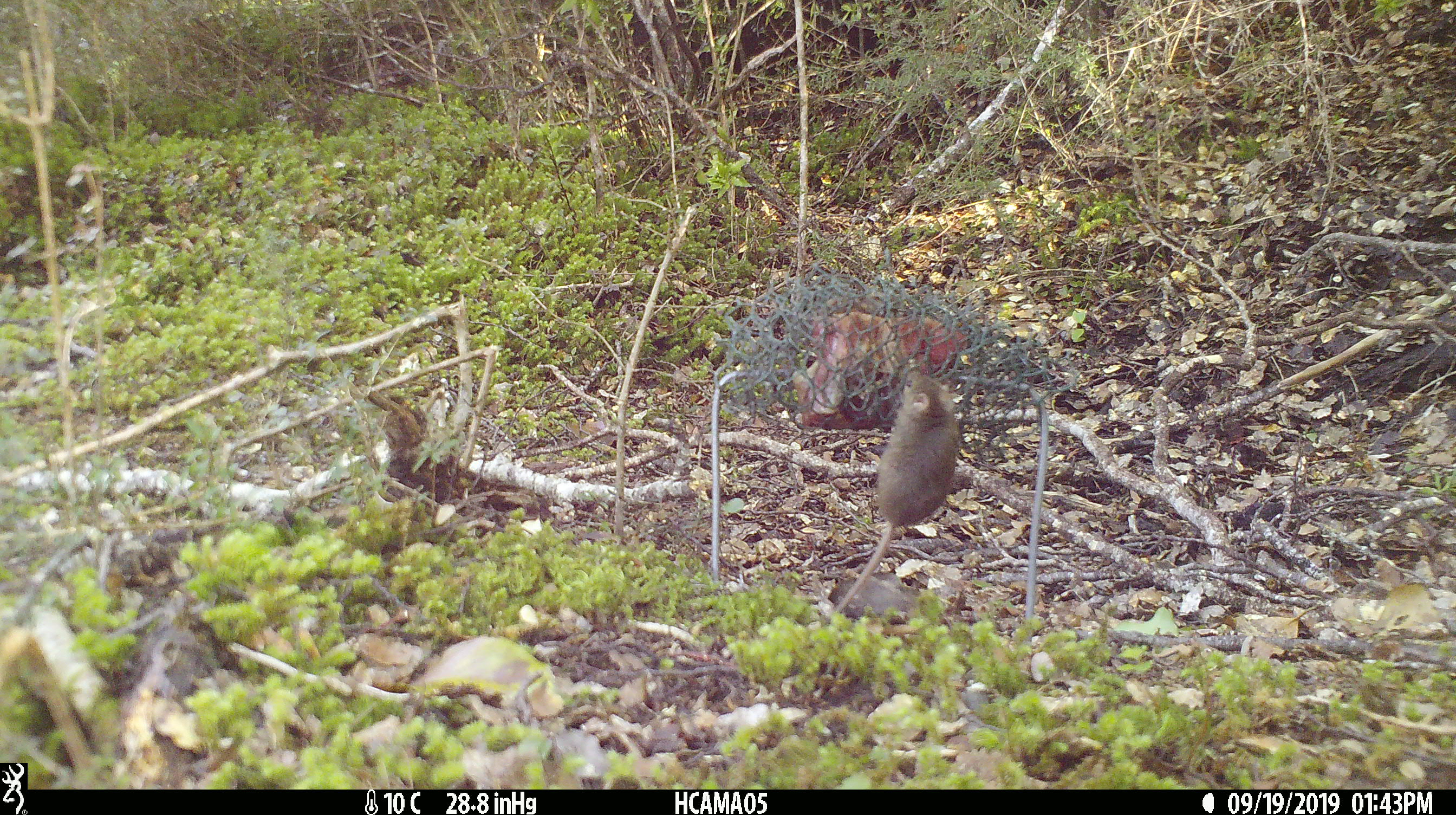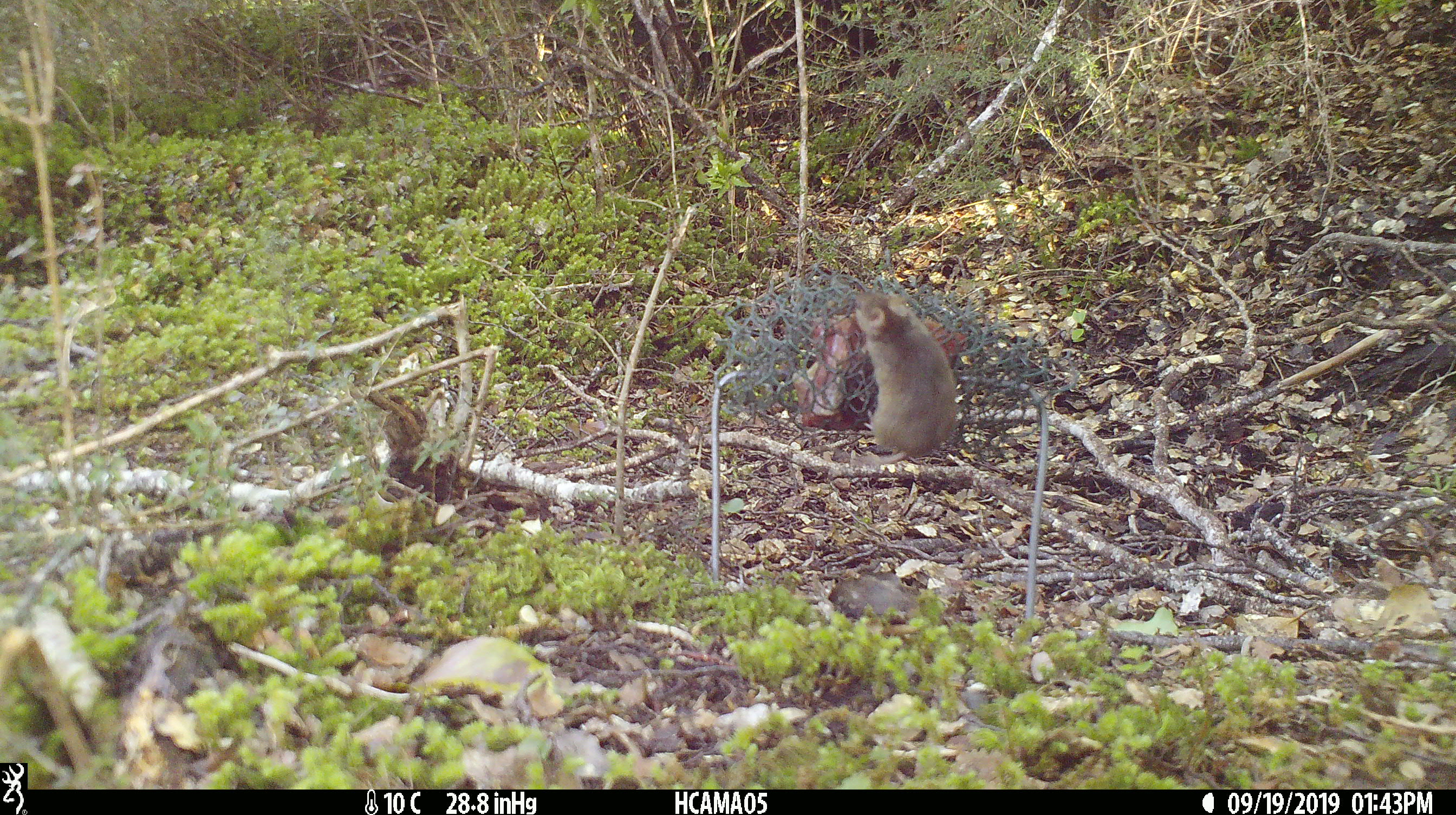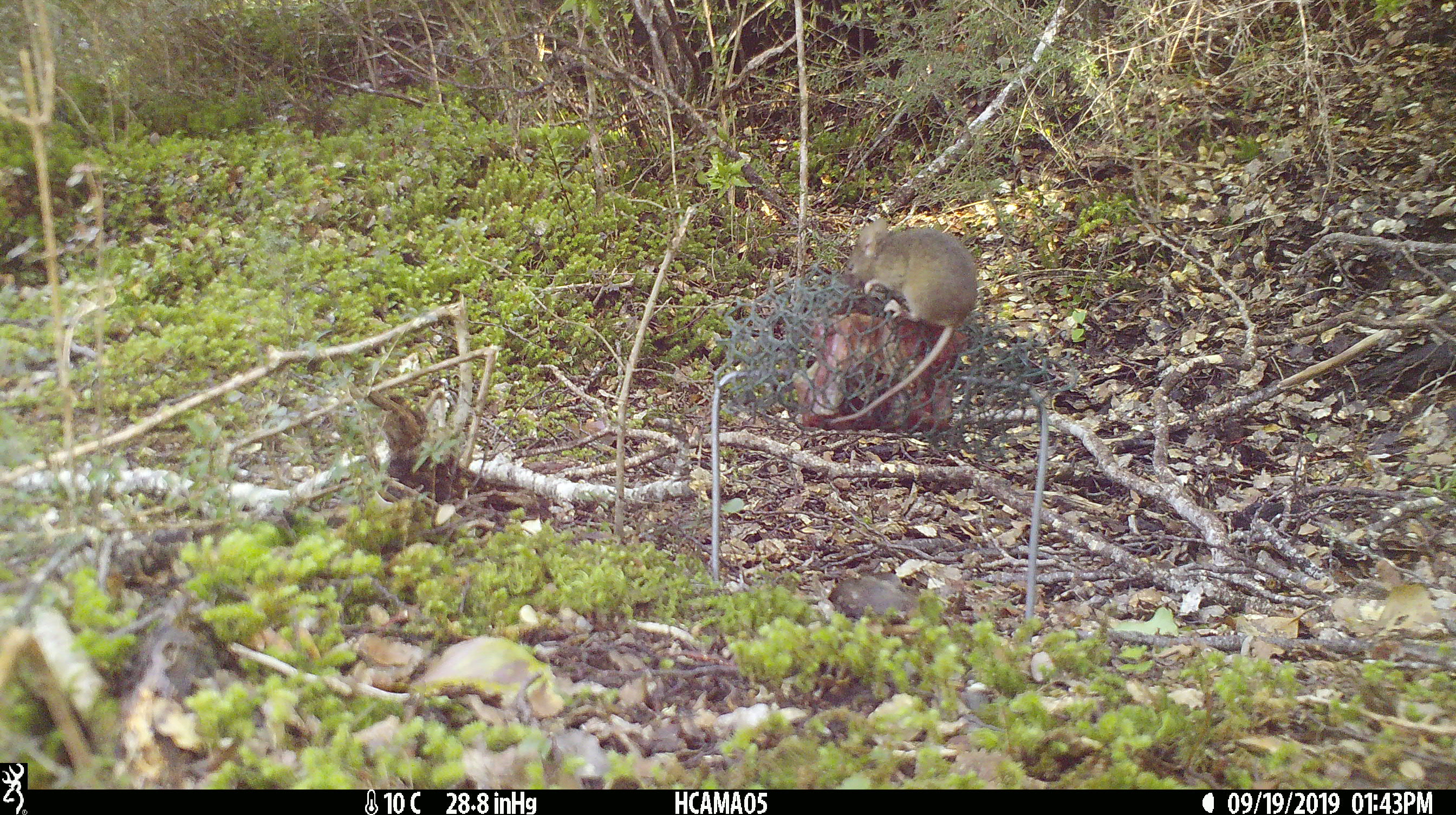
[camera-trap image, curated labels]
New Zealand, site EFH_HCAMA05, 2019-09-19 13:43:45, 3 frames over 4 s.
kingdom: Animalia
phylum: Chordata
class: Mammalia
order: Rodentia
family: Muridae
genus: Mus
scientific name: Mus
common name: mouse